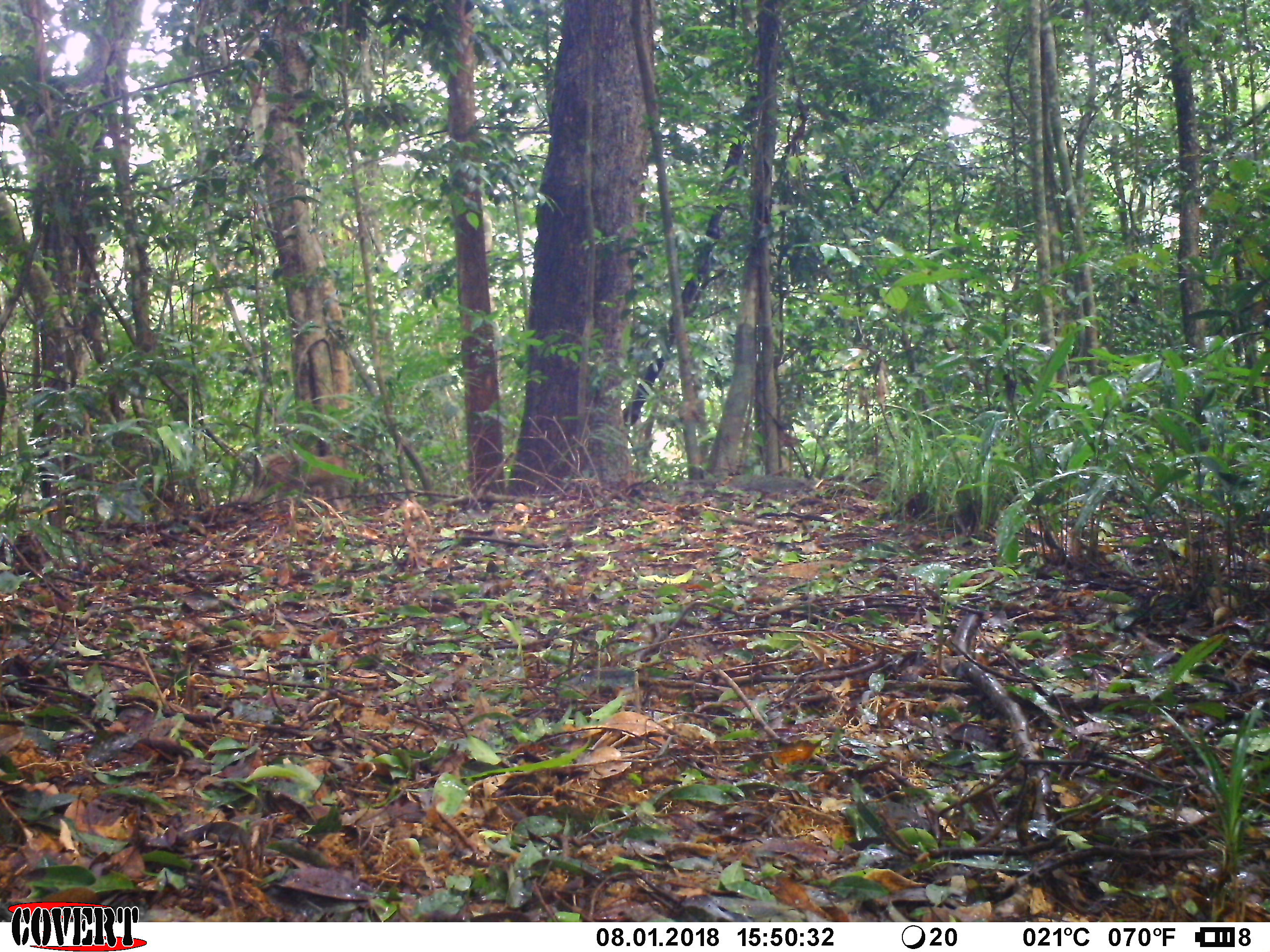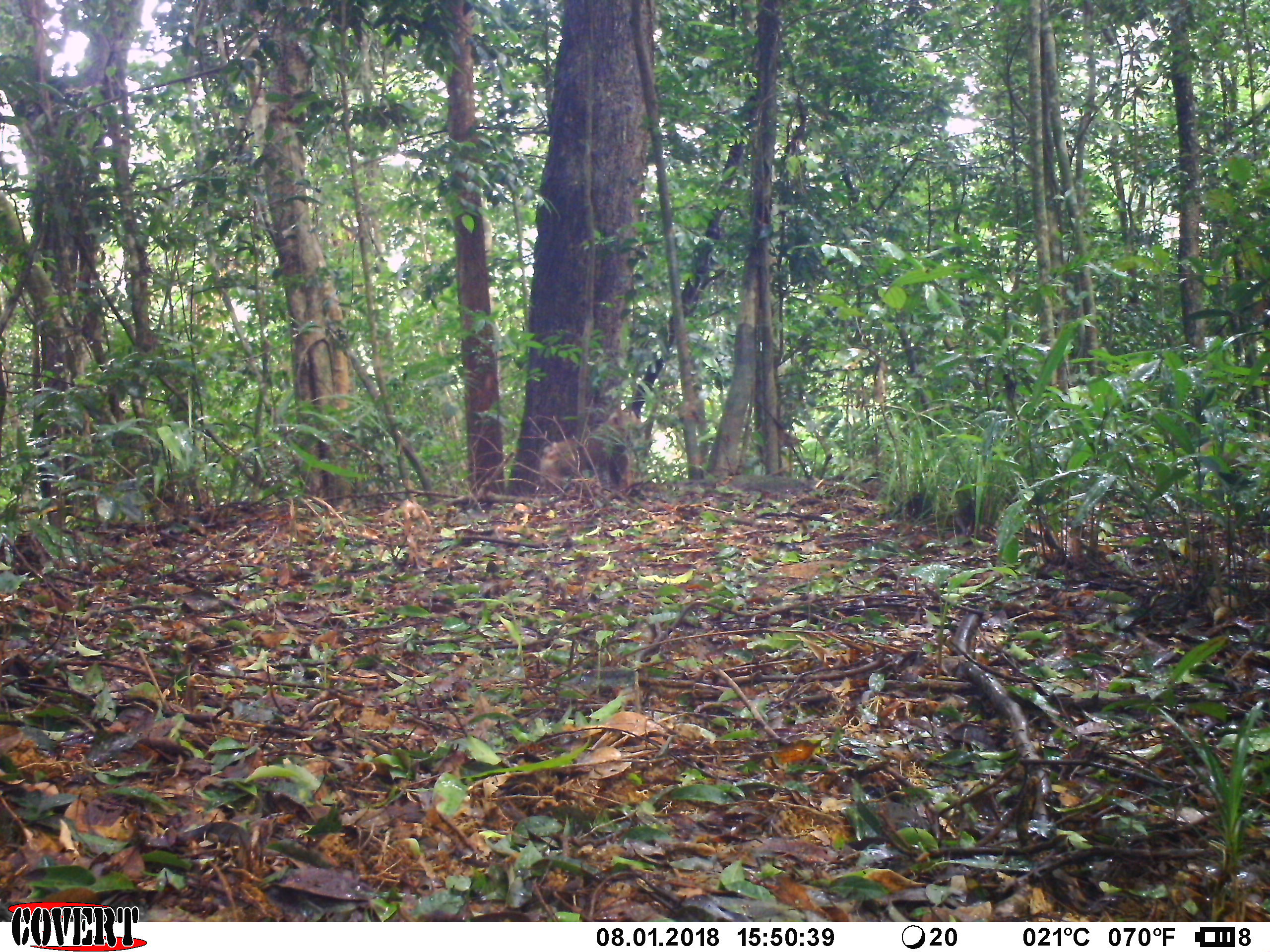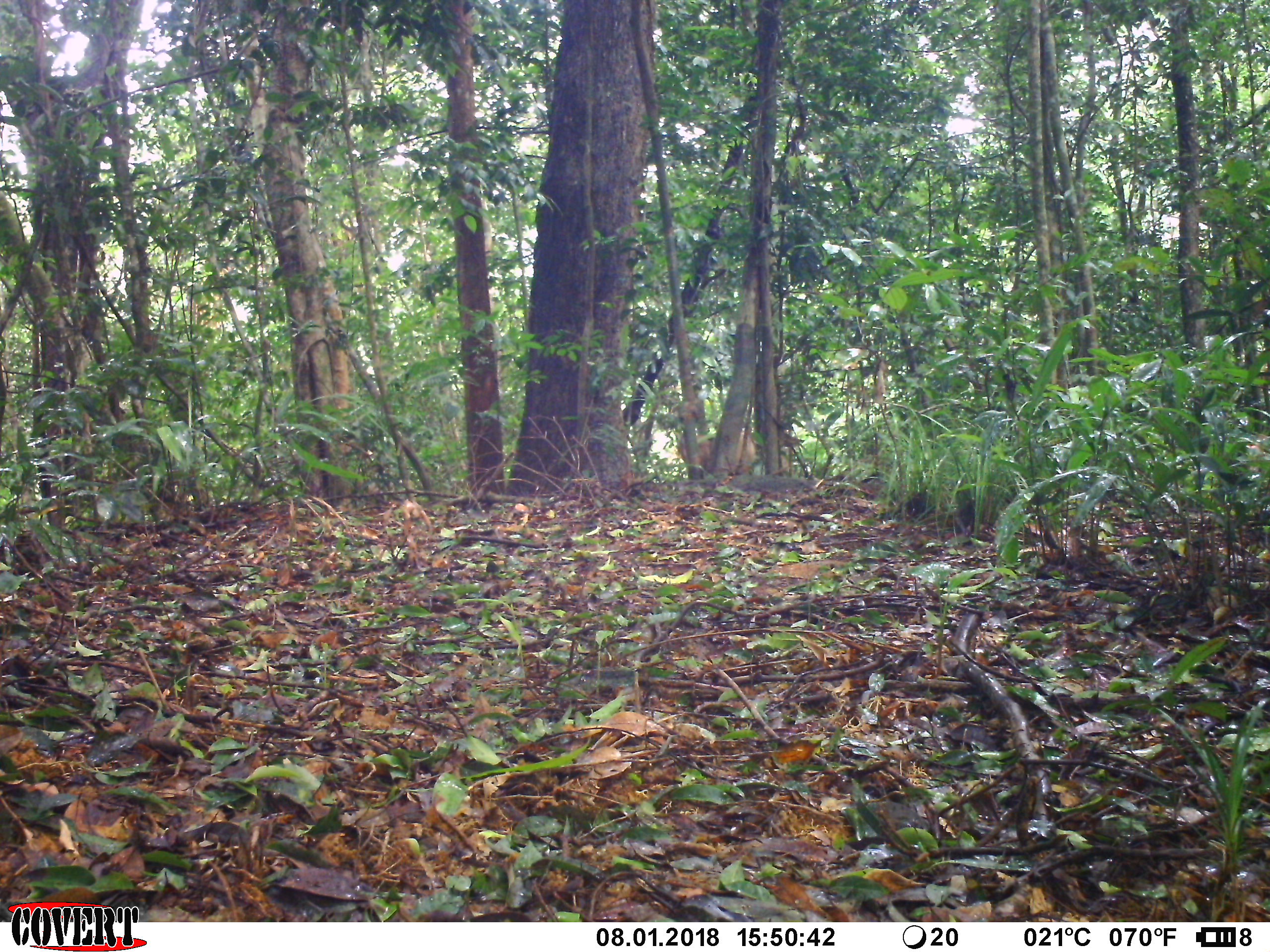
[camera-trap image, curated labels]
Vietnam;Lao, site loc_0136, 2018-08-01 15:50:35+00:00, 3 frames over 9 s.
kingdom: Animalia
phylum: Chordata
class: Mammalia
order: Primates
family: Cercopithecidae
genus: Macaca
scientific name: Macaca nemestrina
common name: pig-tailed macaque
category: pig tailed macaque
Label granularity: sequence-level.